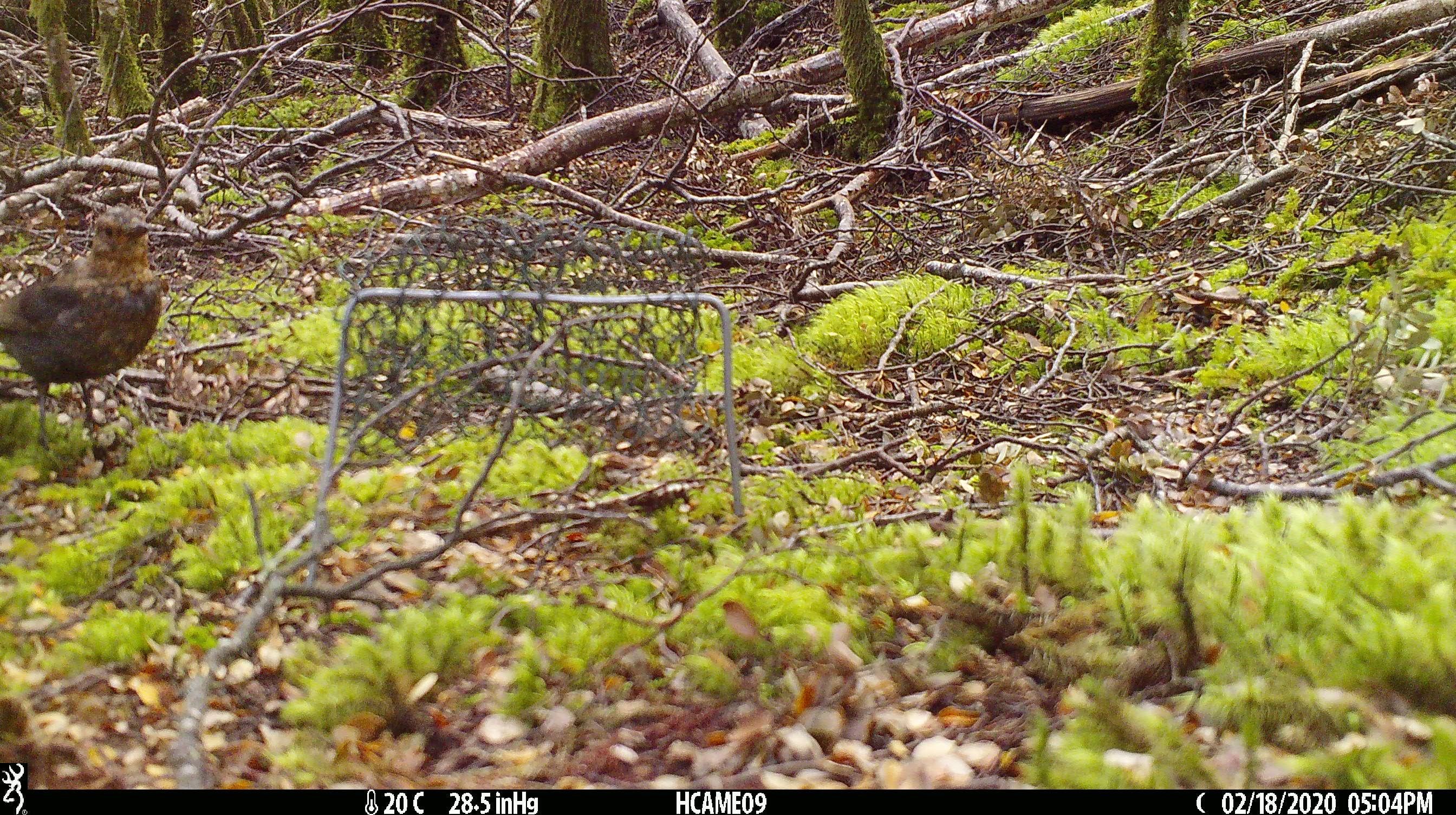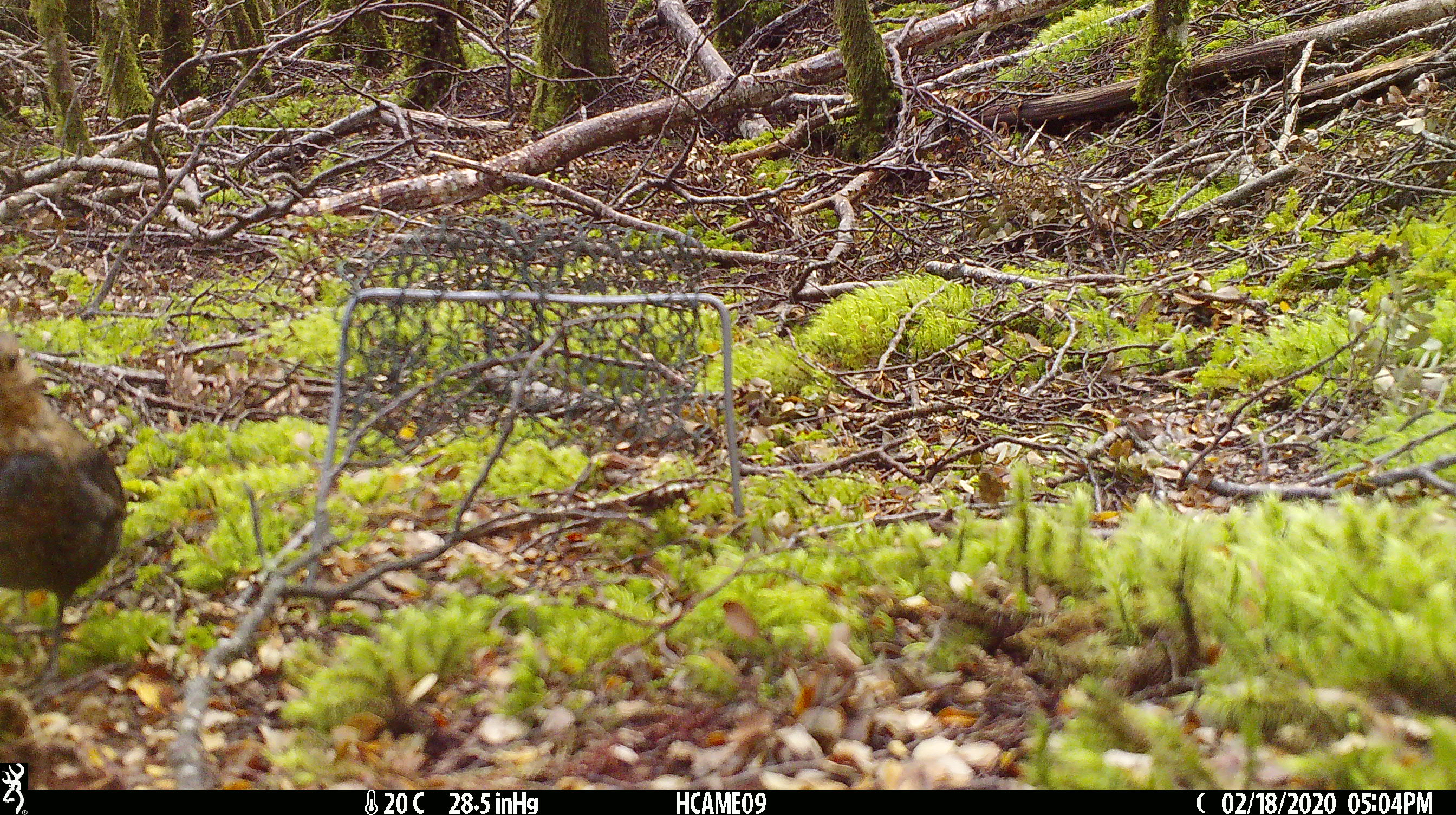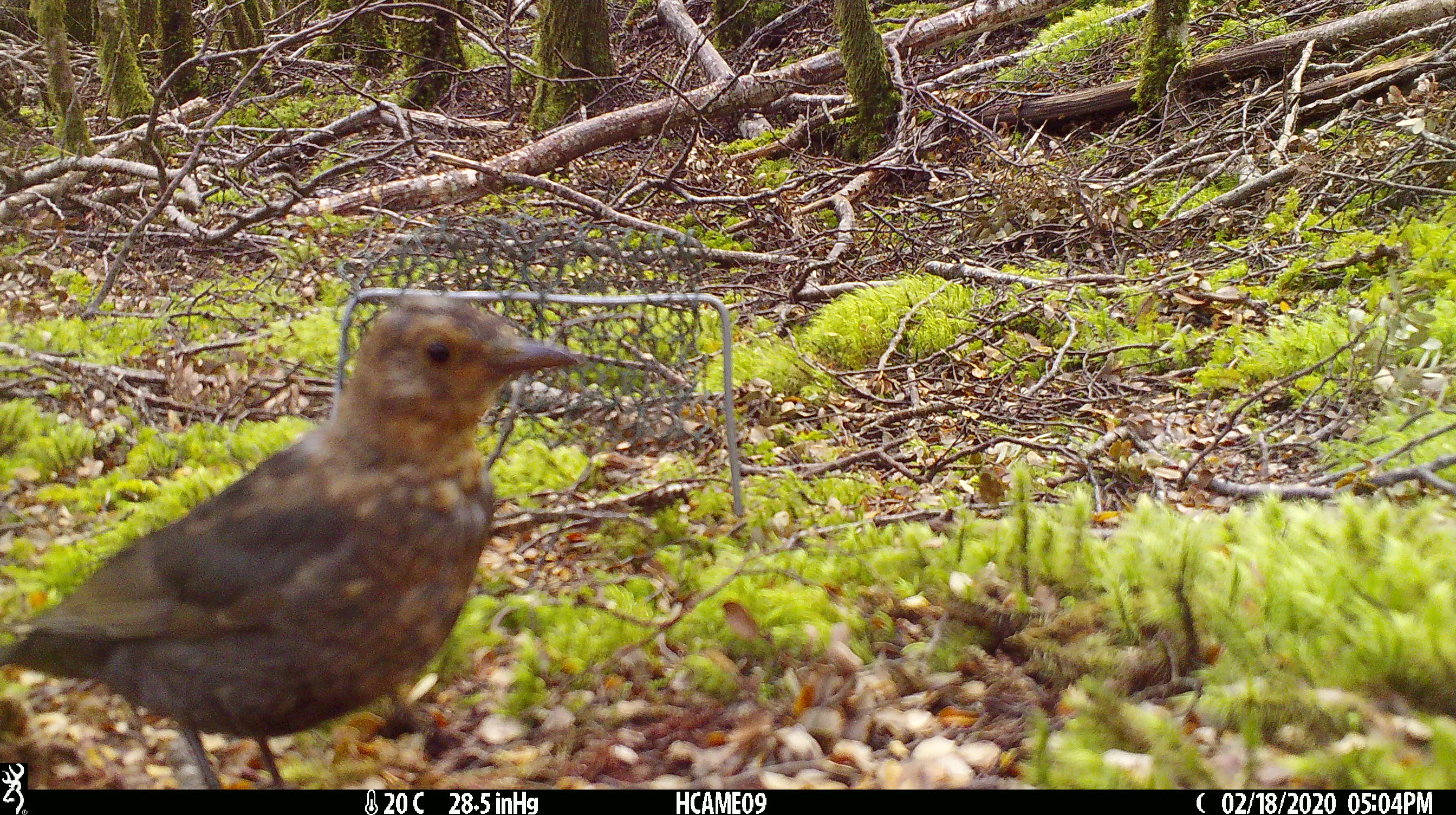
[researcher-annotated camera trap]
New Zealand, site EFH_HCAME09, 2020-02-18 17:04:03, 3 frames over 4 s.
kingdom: Animalia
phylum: Chordata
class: Aves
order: Passeriformes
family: Turdidae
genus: Turdus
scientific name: Turdus merula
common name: eurasian blackbird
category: blackbird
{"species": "blackbird (eurasian blackbird) (Turdus merula)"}